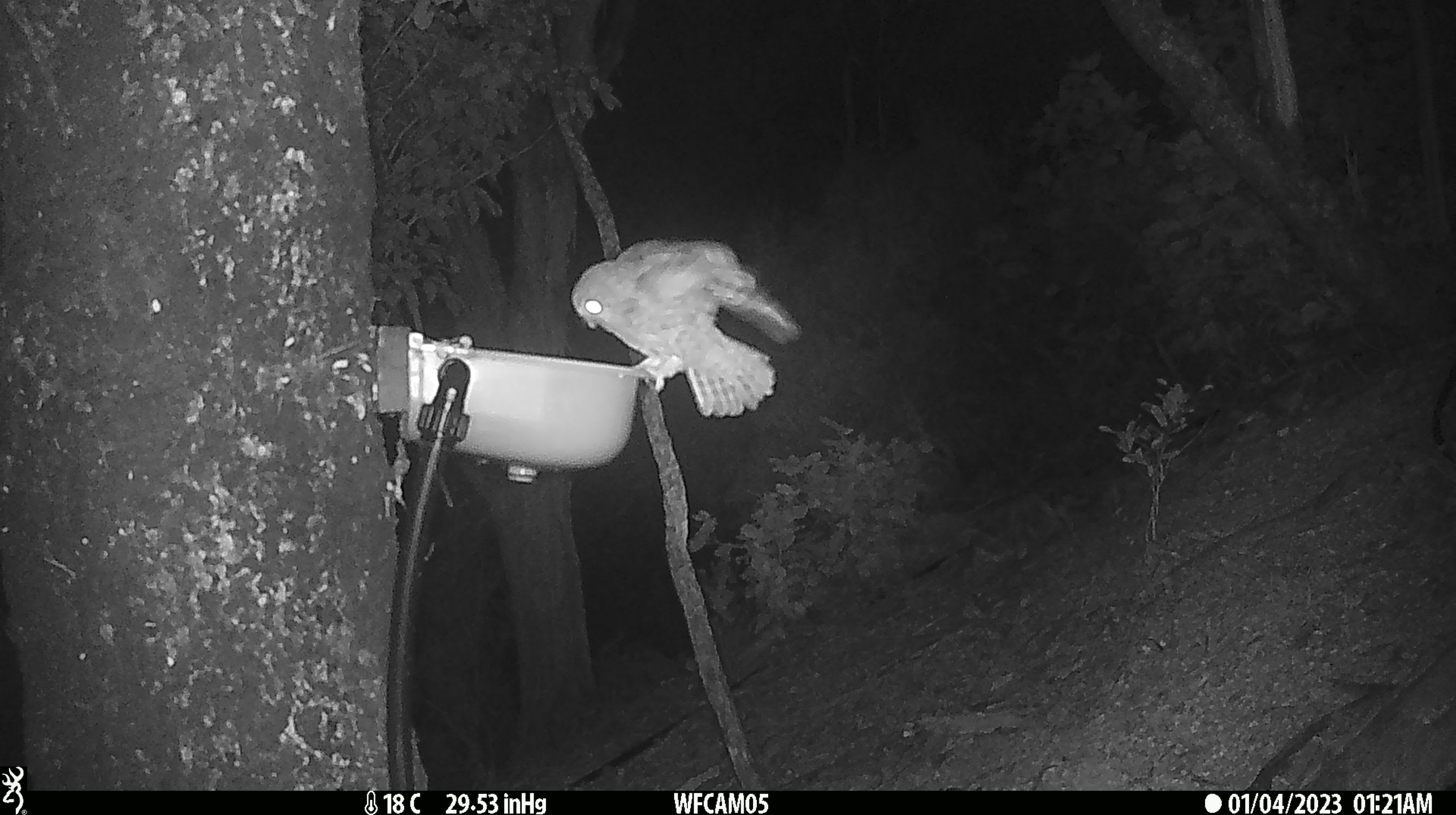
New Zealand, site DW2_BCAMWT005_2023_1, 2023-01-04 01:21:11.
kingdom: Animalia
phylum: Chordata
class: Aves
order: Strigiformes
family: Strigidae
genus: Ninox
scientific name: Ninox novaeseelandiae novaeseelandiae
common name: morepork